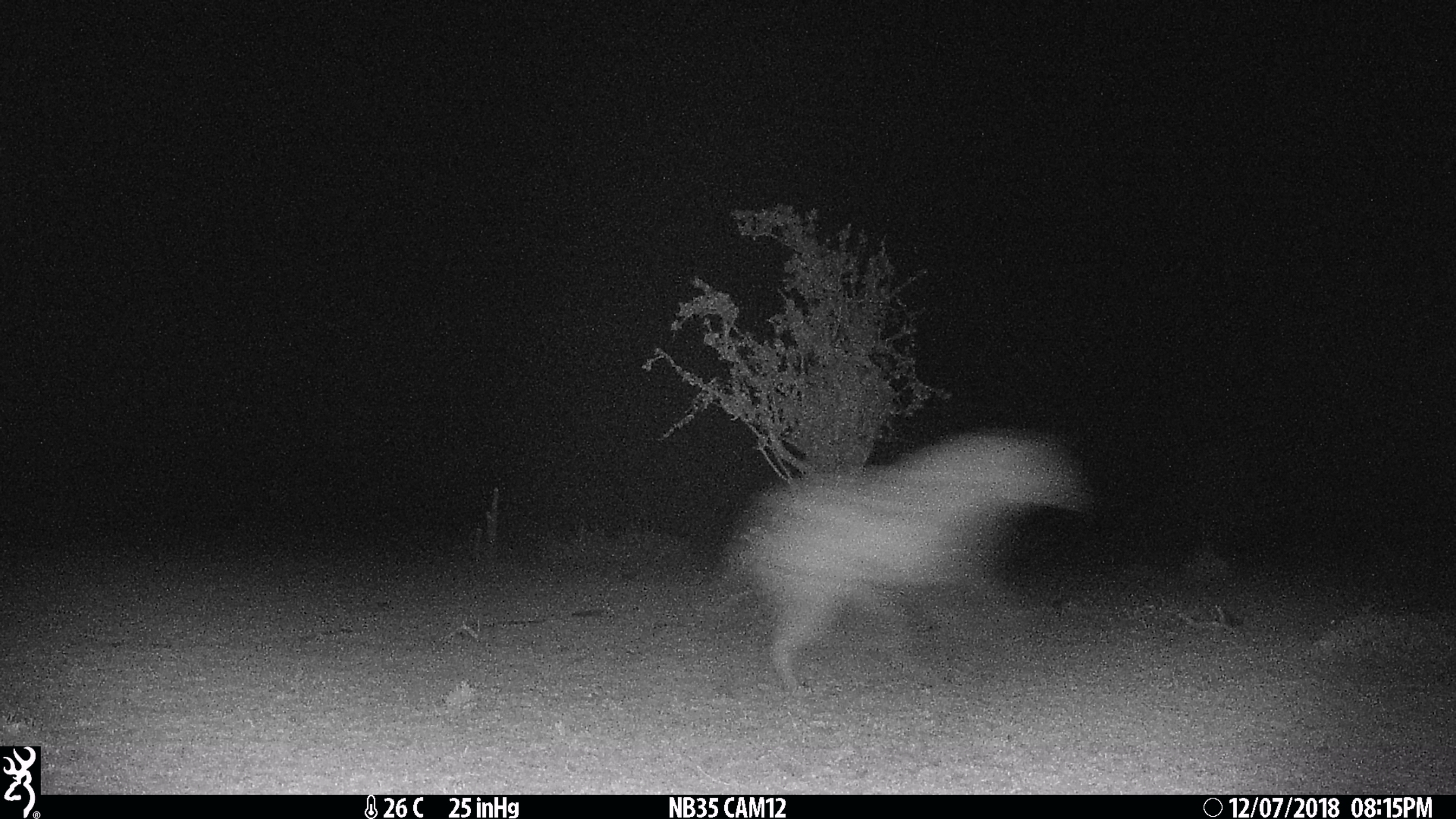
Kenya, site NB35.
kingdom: Animalia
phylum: Chordata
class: Mammalia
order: Carnivora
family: Hyaenidae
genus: Crocuta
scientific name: Crocuta crocuta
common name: spotted hyena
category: hyena spotted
Hyena spotted (spotted hyena) (Crocuta crocuta).